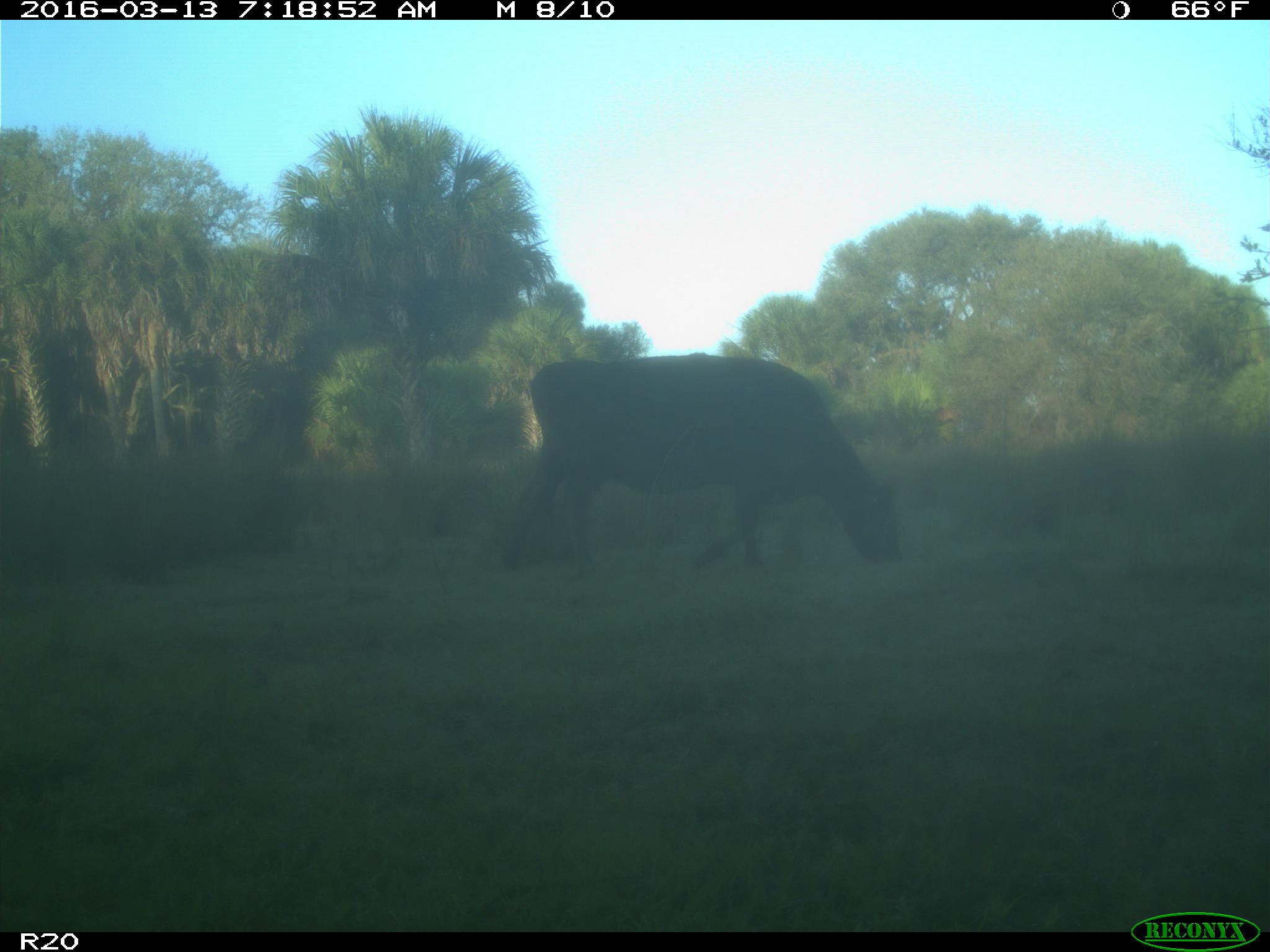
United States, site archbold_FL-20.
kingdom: Animalia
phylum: Chordata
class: Mammalia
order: Artiodactyla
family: Bovidae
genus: Bos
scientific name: Bos taurus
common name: domestic cow